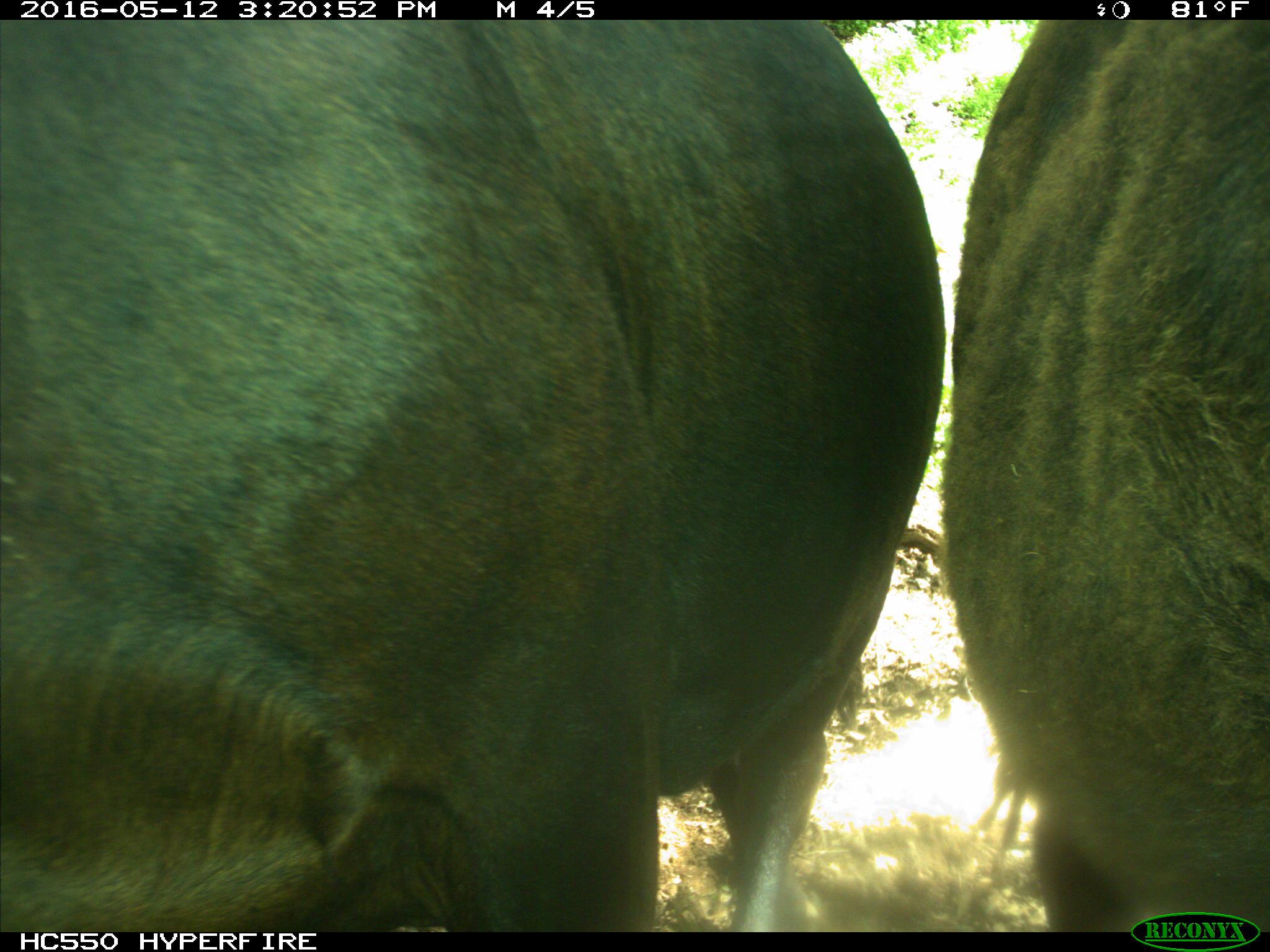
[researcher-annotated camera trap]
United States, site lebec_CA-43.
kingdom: Animalia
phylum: Chordata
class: Mammalia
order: Artiodactyla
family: Bovidae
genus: Bos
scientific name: Bos taurus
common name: domestic cow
Bos taurus (domestic cow).